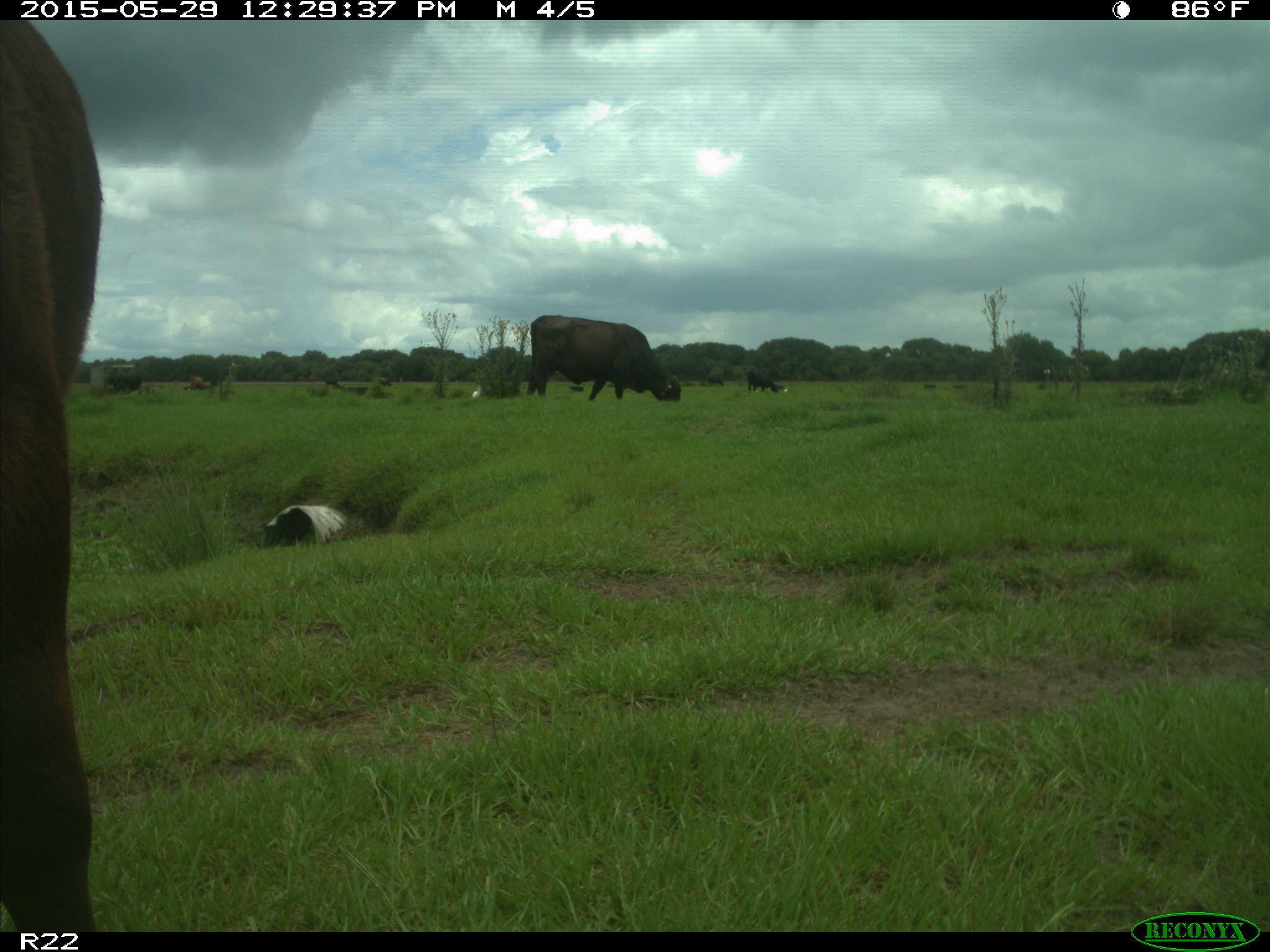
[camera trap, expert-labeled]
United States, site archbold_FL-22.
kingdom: Animalia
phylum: Chordata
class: Mammalia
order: Artiodactyla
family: Bovidae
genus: Bos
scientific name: Bos taurus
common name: domestic cow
Bos taurus (domestic cow).